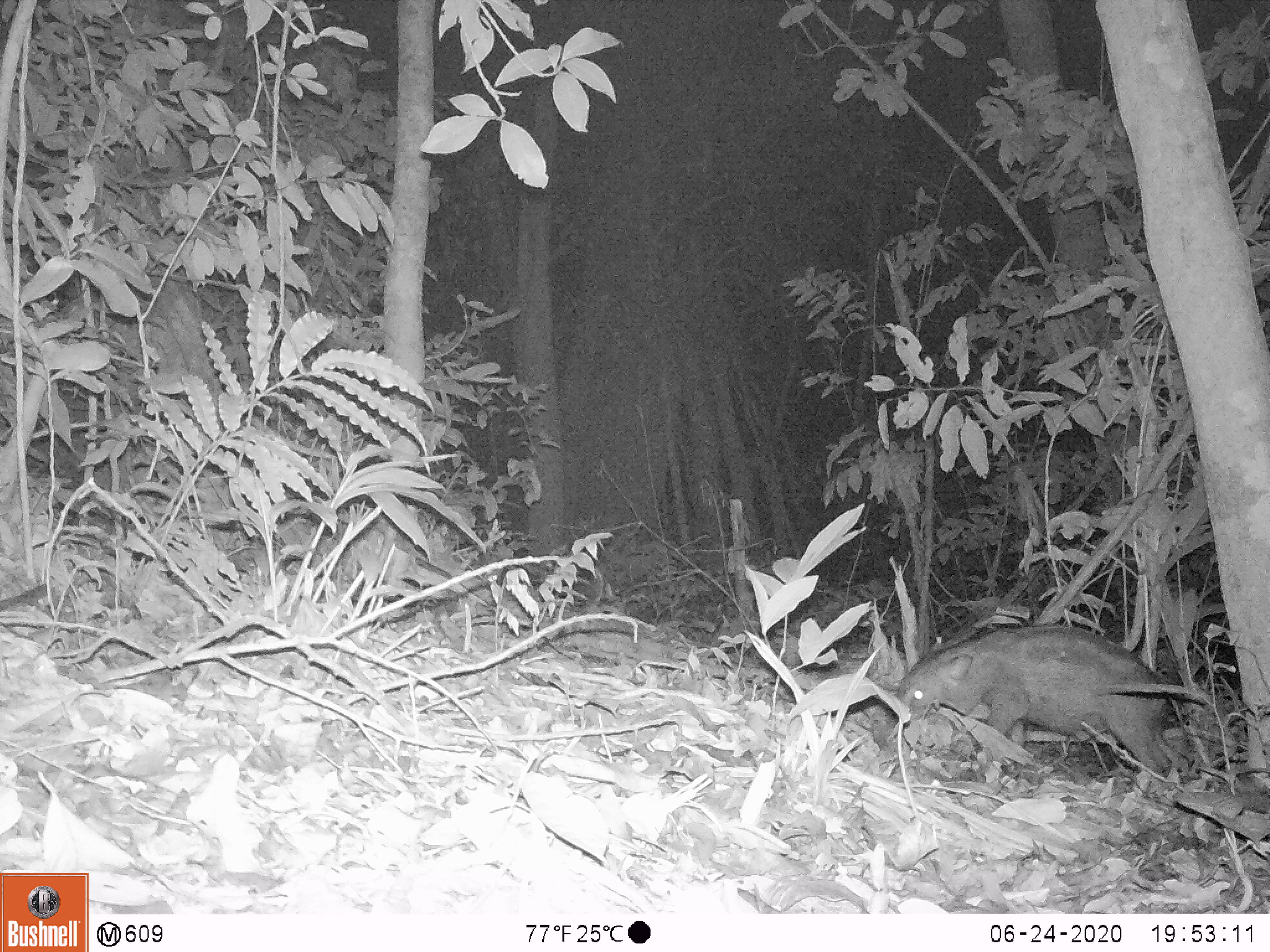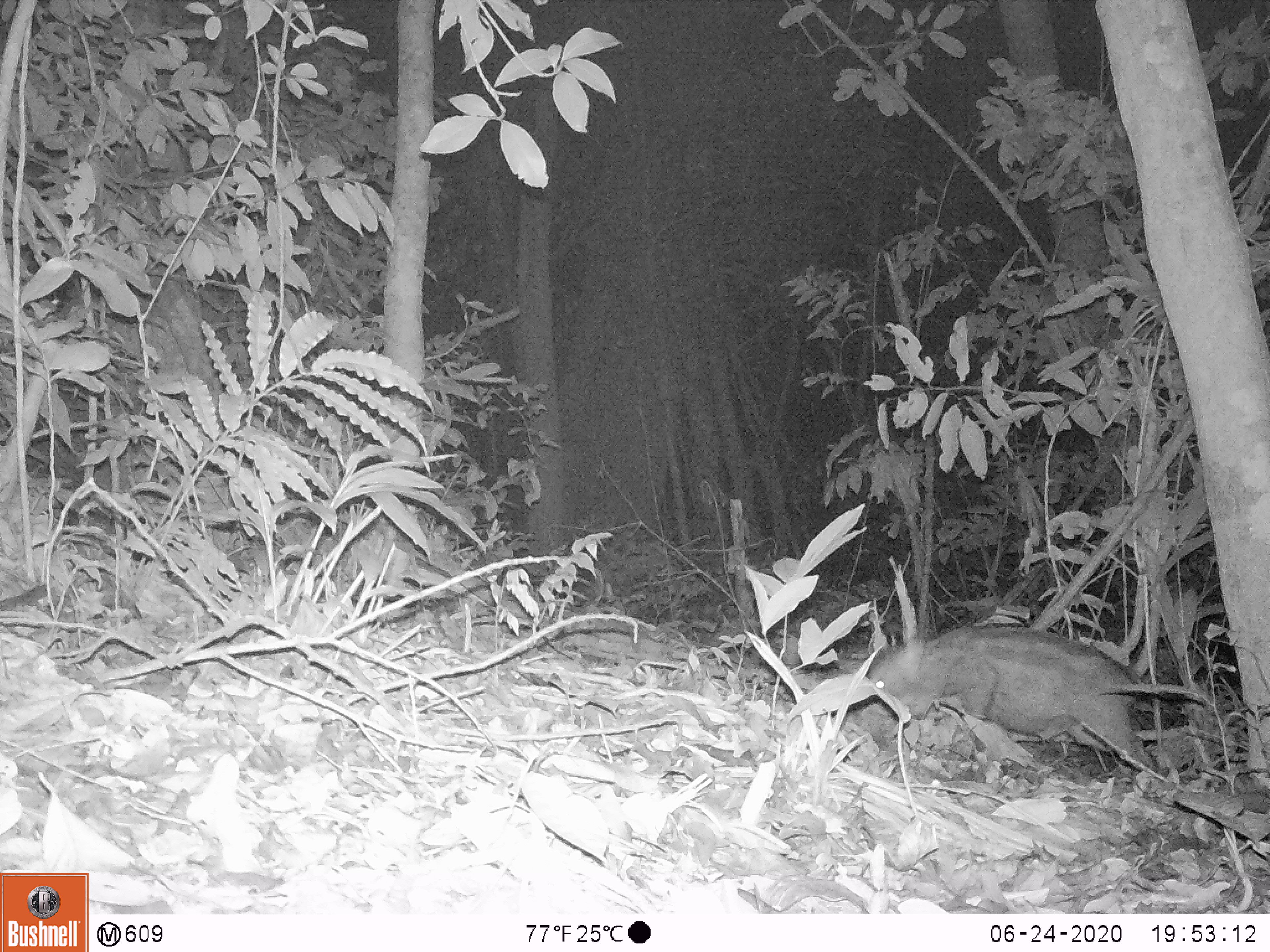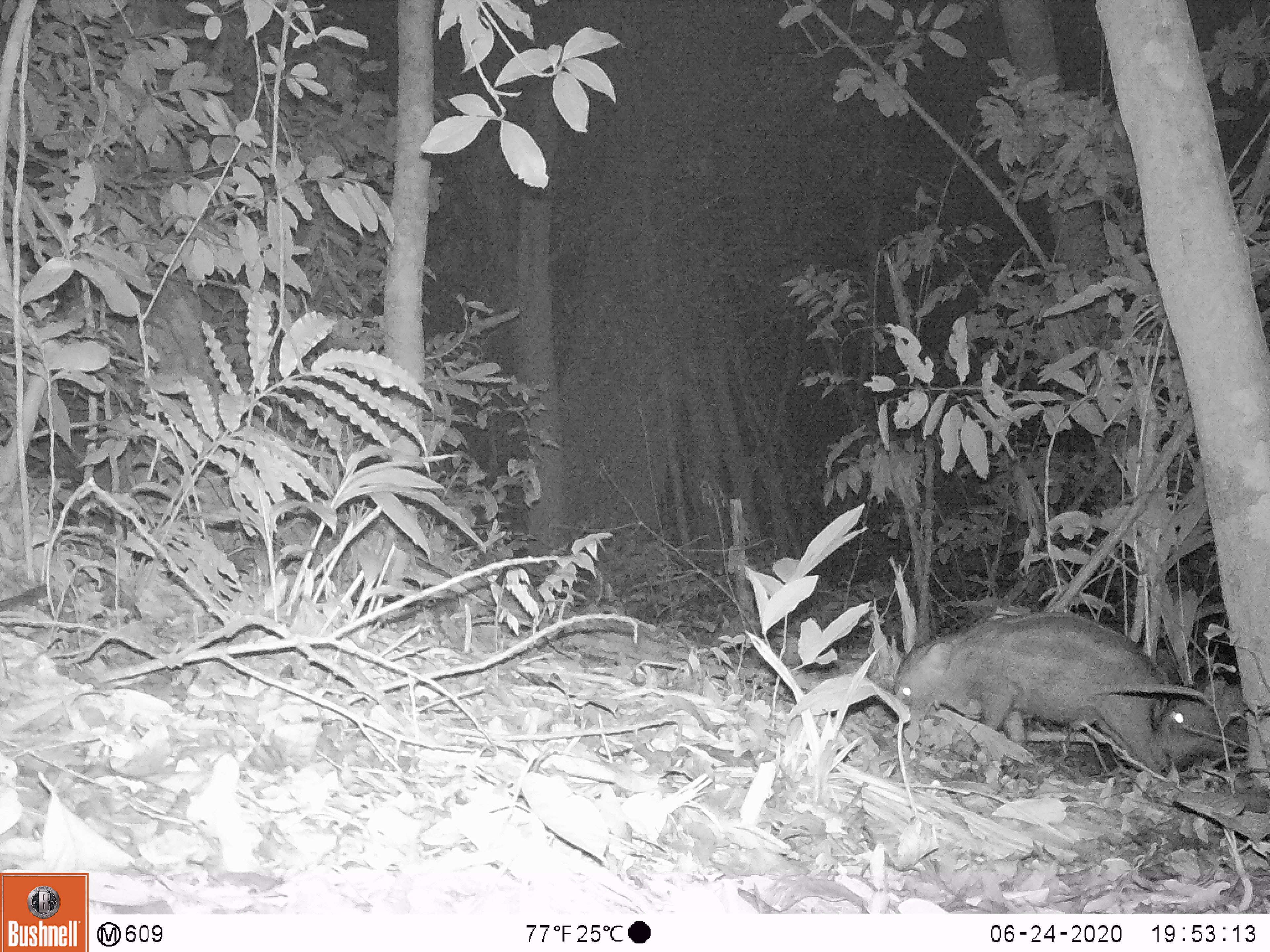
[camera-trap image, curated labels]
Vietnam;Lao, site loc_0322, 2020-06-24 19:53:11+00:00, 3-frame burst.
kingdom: Animalia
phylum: Chordata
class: Mammalia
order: Artiodactyla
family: Suidae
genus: Sus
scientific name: Sus scrofa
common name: eurasian wild pig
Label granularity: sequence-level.